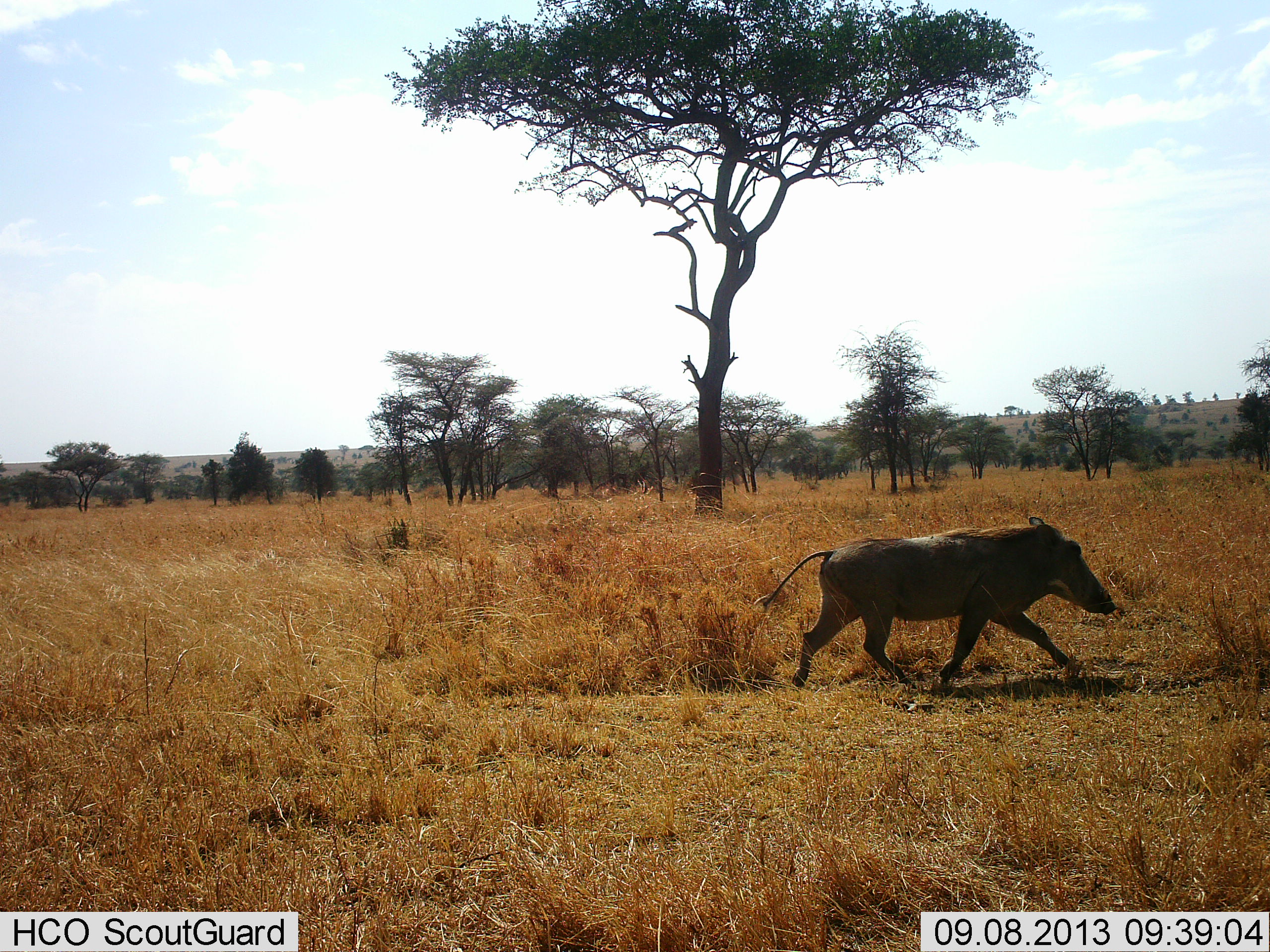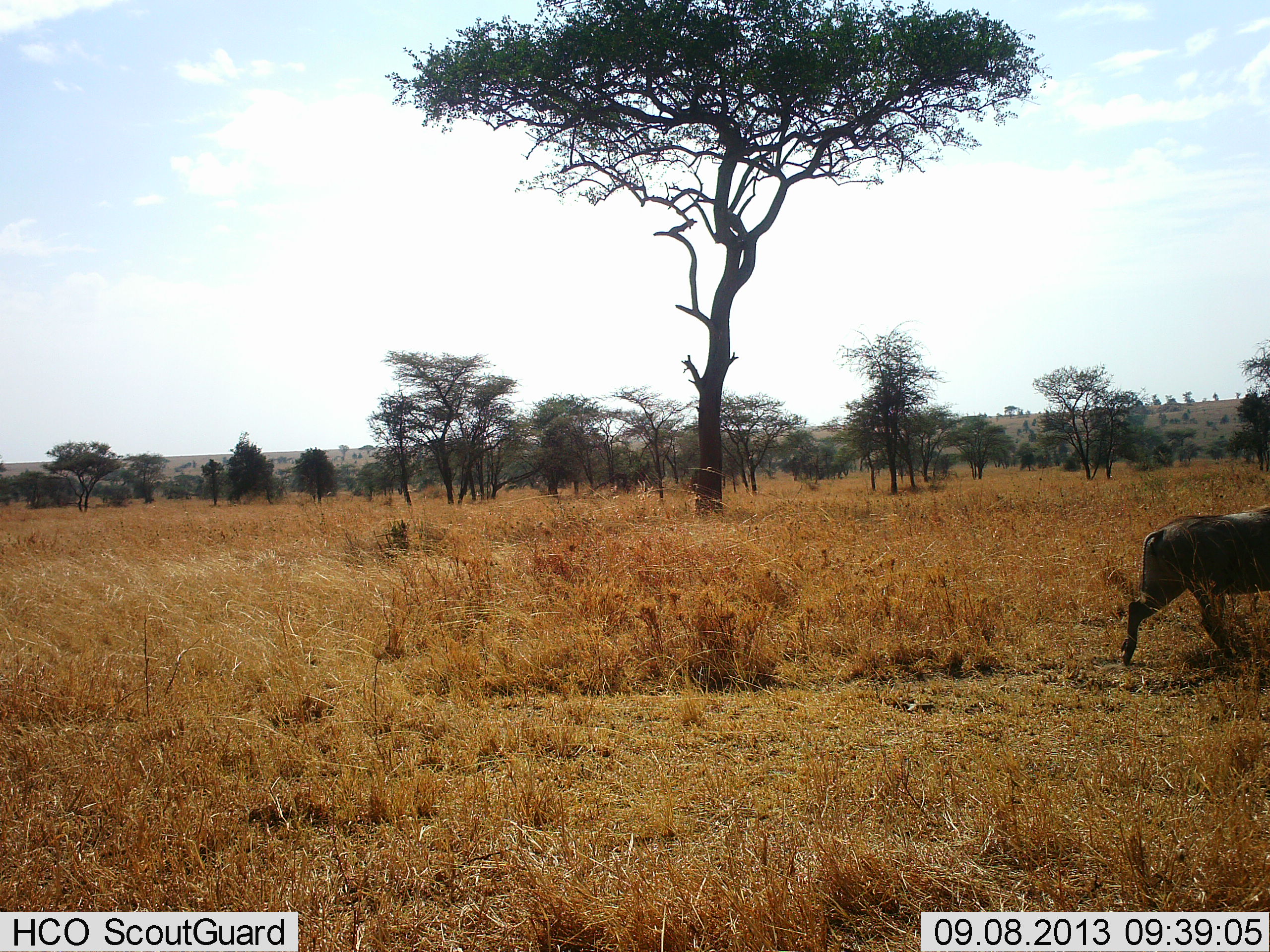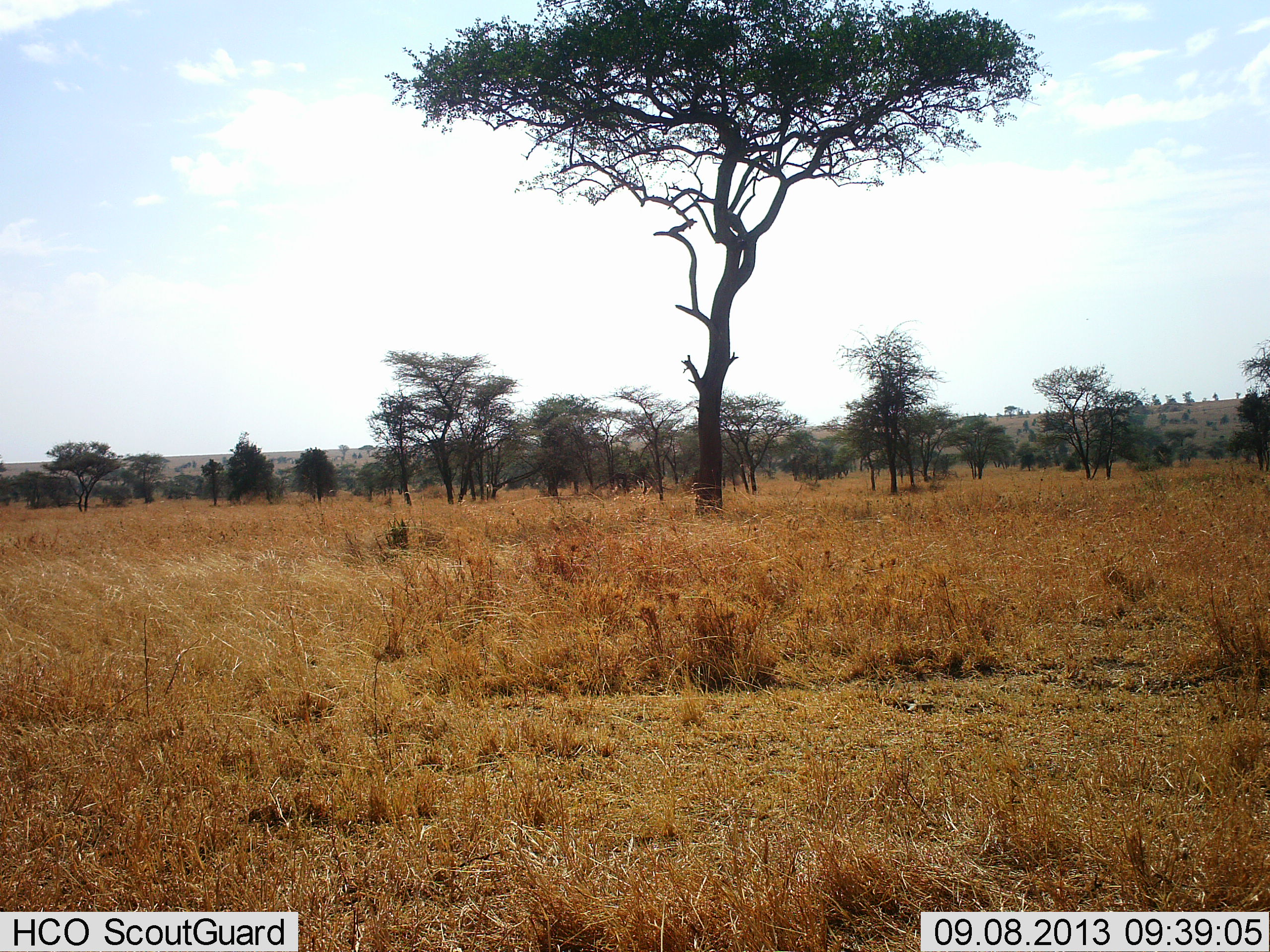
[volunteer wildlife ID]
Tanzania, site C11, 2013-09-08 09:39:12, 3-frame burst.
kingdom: Animalia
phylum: Chordata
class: Mammalia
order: Artiodactyla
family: Suidae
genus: Phacochoerus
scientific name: Phacochoerus africanus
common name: warthog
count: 1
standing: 6%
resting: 0%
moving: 97%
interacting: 0%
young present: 0%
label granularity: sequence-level